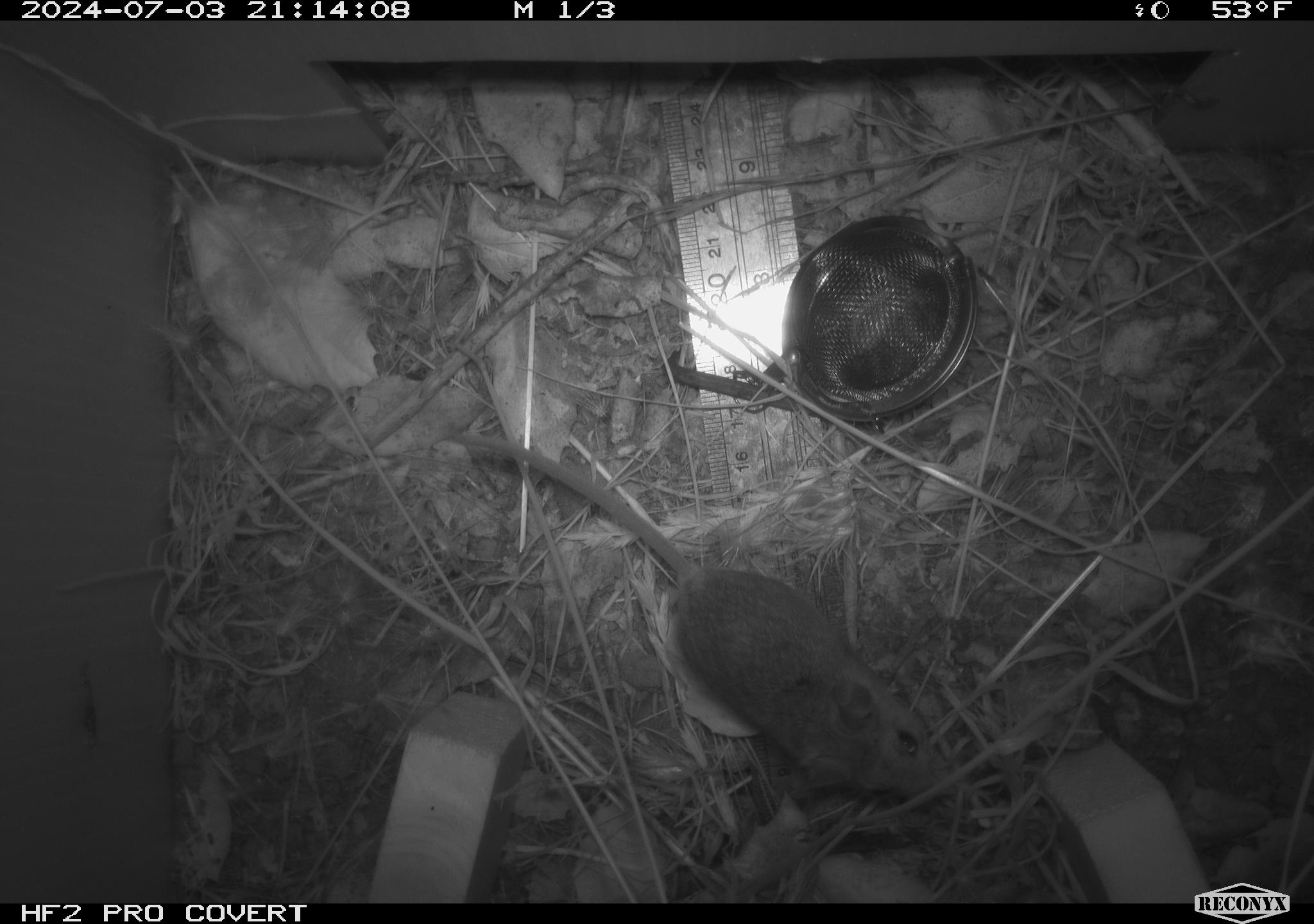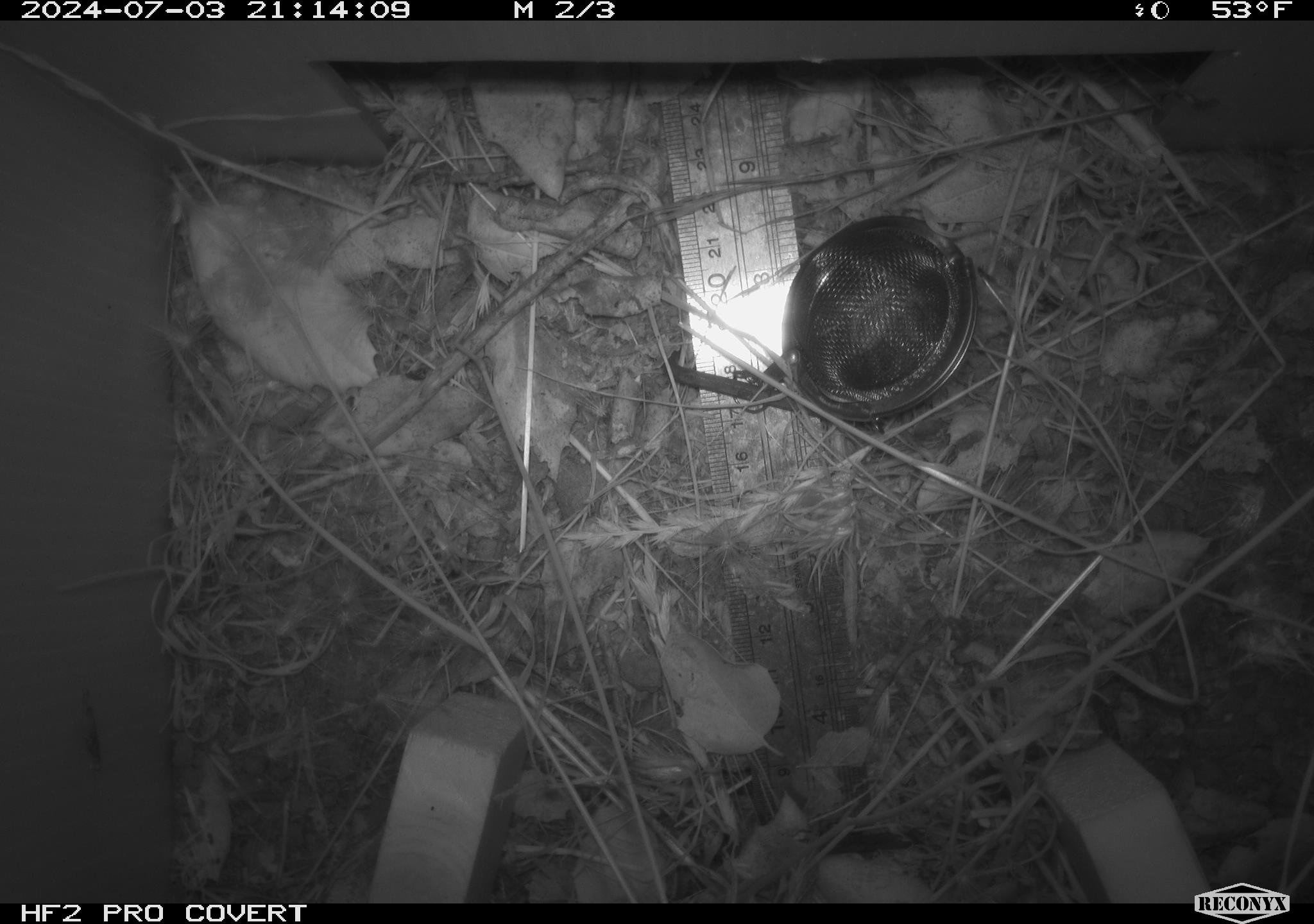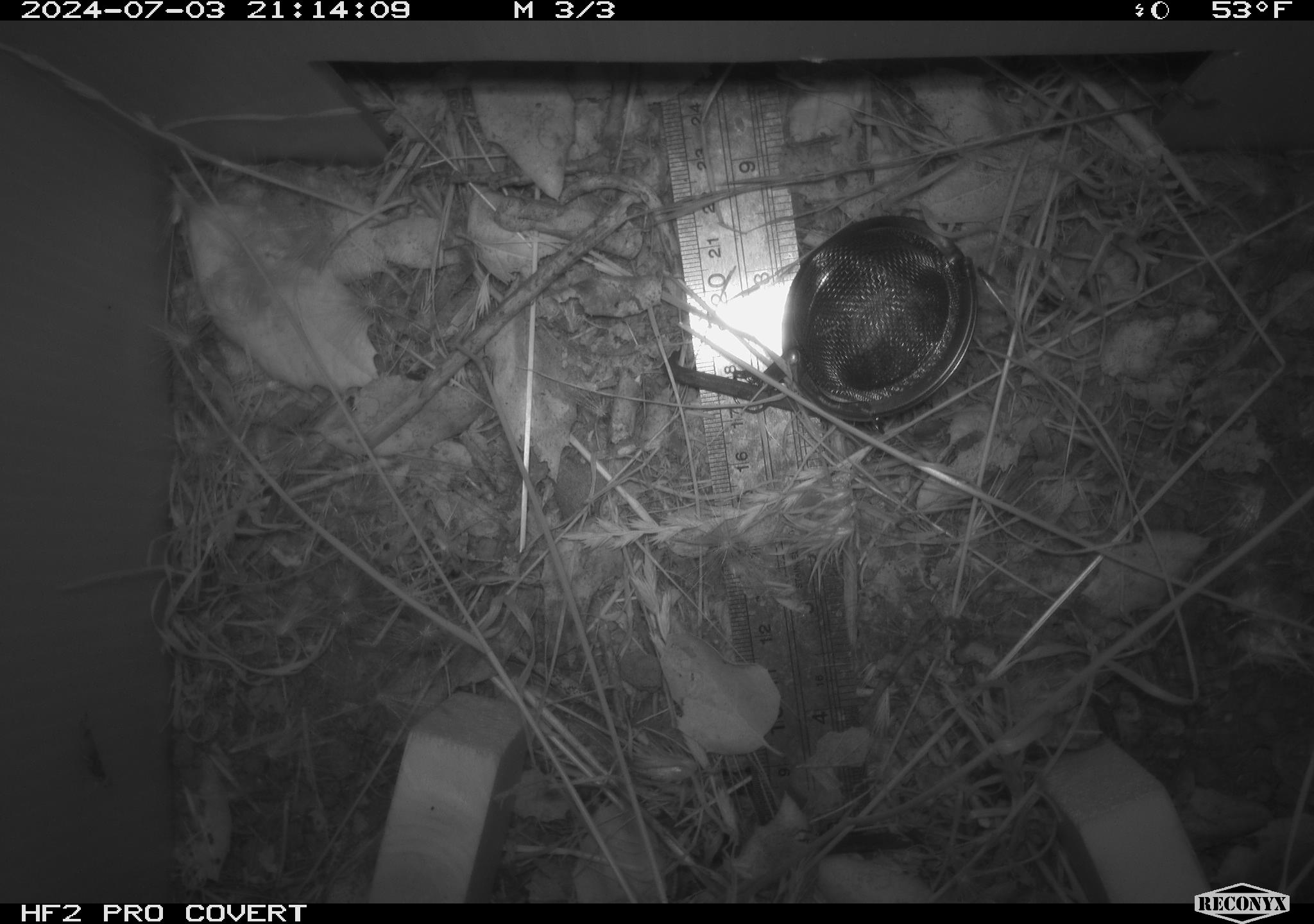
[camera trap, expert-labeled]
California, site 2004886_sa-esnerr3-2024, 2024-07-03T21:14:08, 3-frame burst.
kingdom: Animalia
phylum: Chordata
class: Mammalia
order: Rodentia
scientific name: Rodentia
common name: rodent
Rodent (Rodentia).